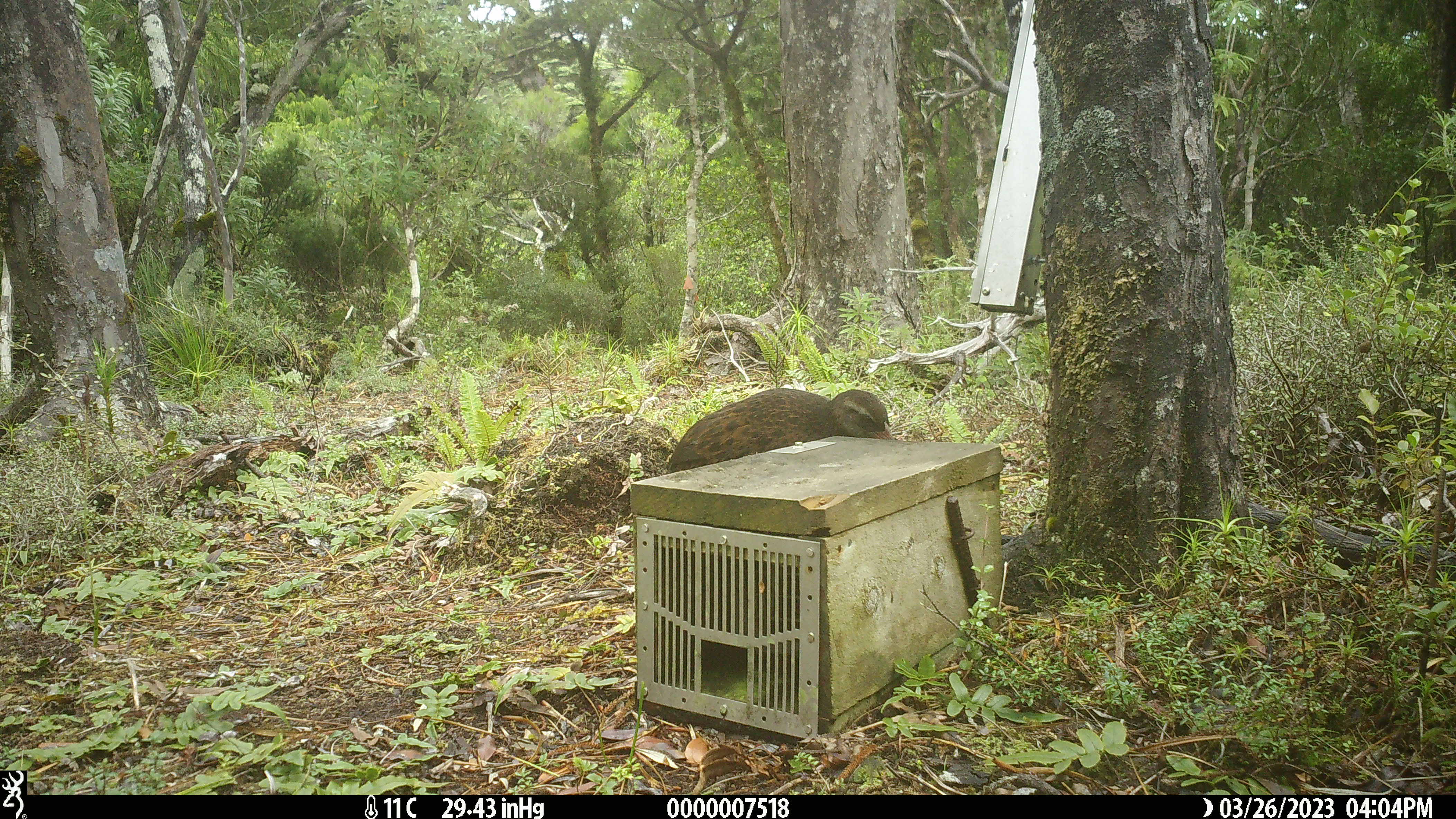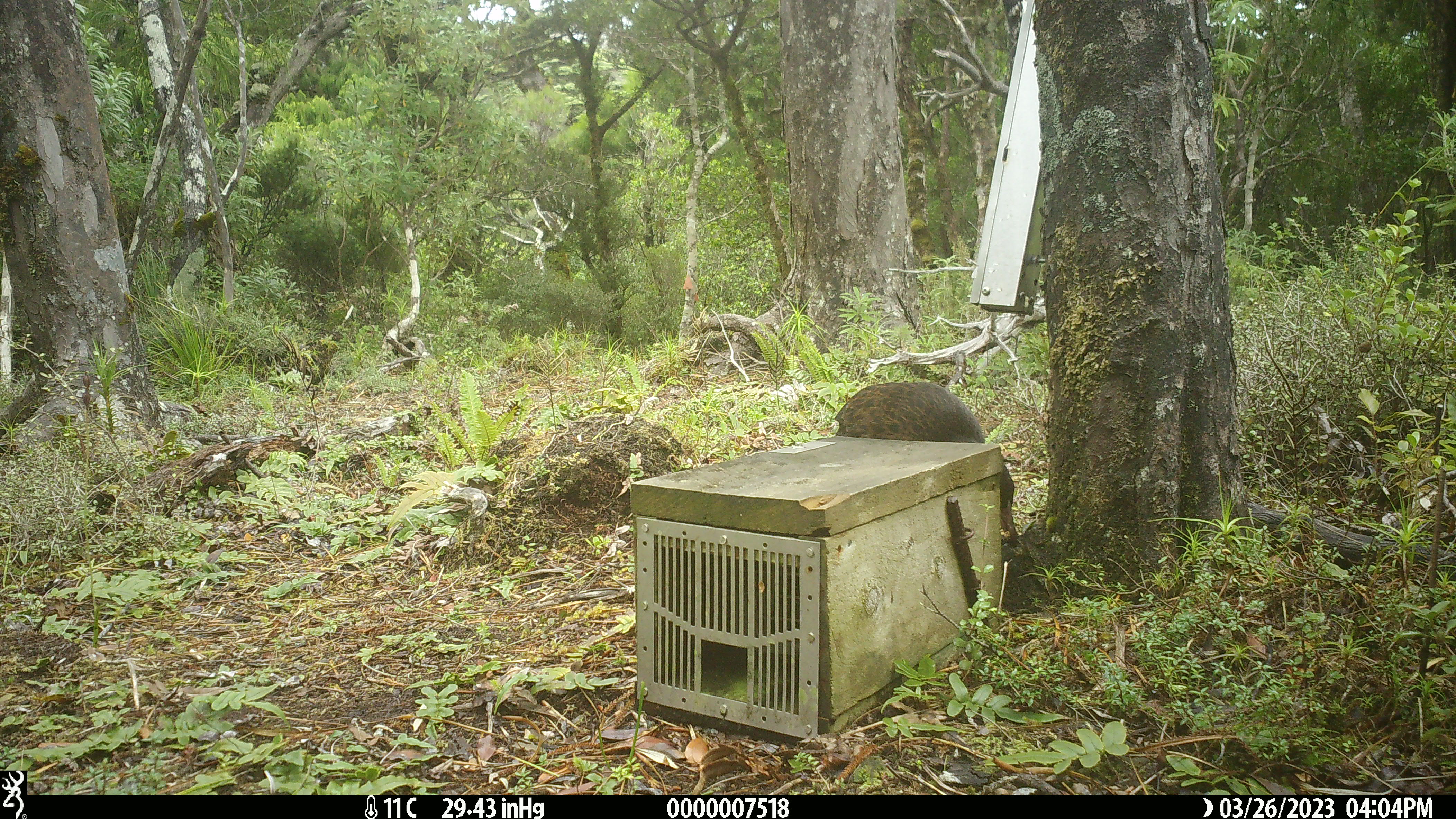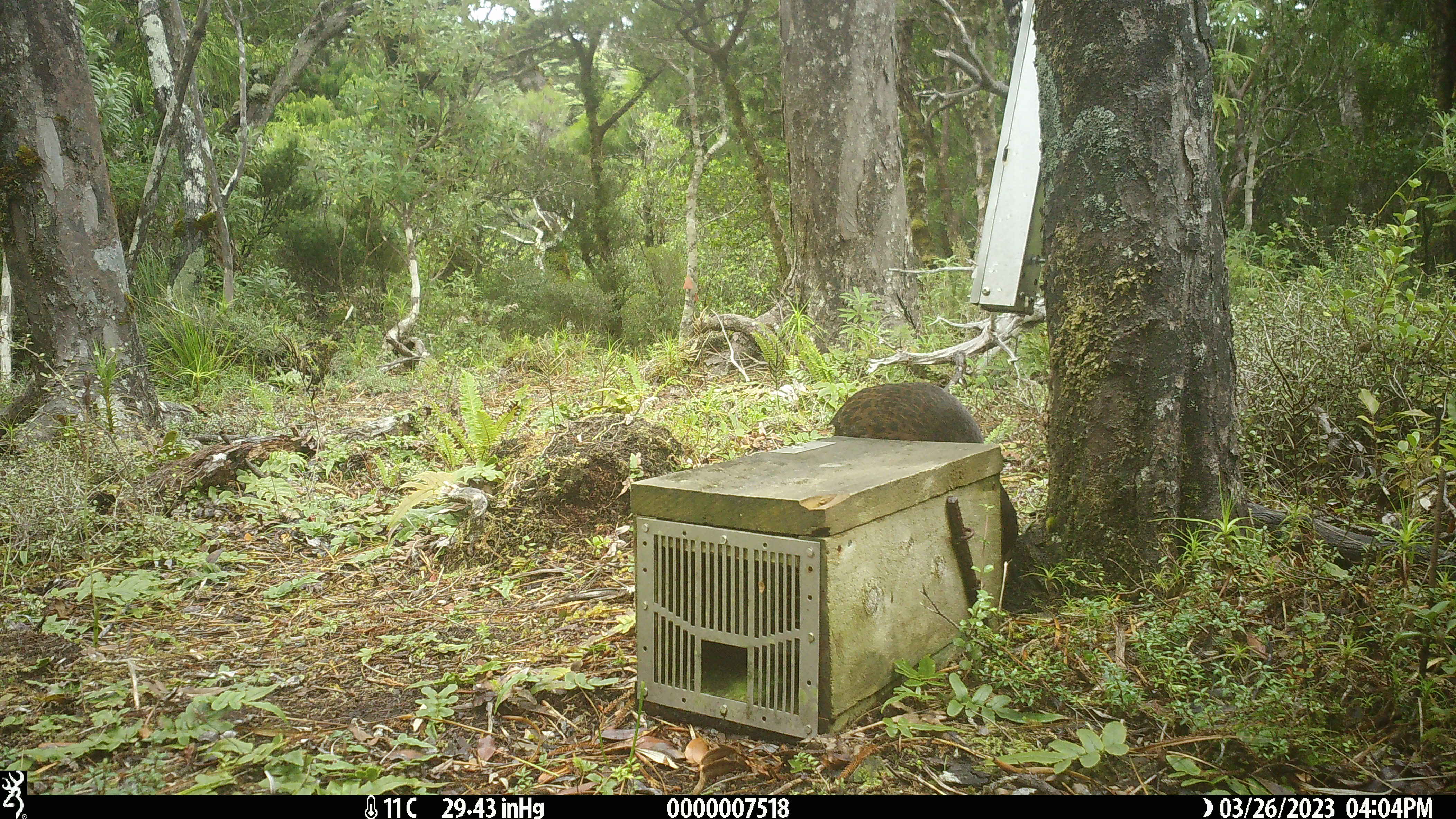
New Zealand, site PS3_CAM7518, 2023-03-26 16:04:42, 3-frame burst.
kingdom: Animalia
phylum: Chordata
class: Aves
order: Gruiformes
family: Rallidae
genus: Gallirallus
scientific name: Gallirallus australis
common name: weka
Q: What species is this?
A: Weka (Gallirallus australis).